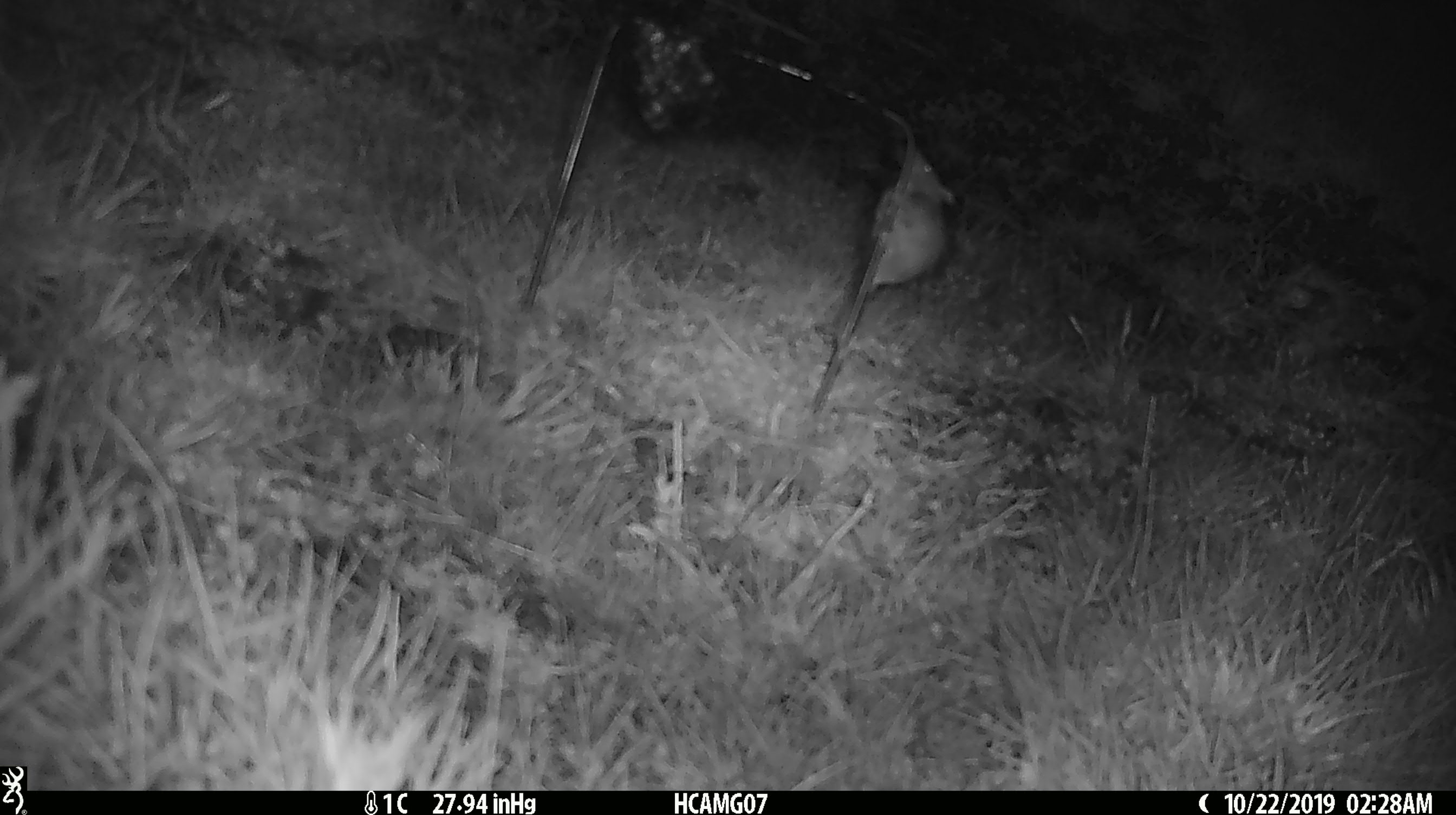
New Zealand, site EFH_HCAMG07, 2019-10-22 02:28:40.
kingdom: Animalia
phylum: Chordata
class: Mammalia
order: Rodentia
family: Muridae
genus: Mus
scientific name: Mus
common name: mouse